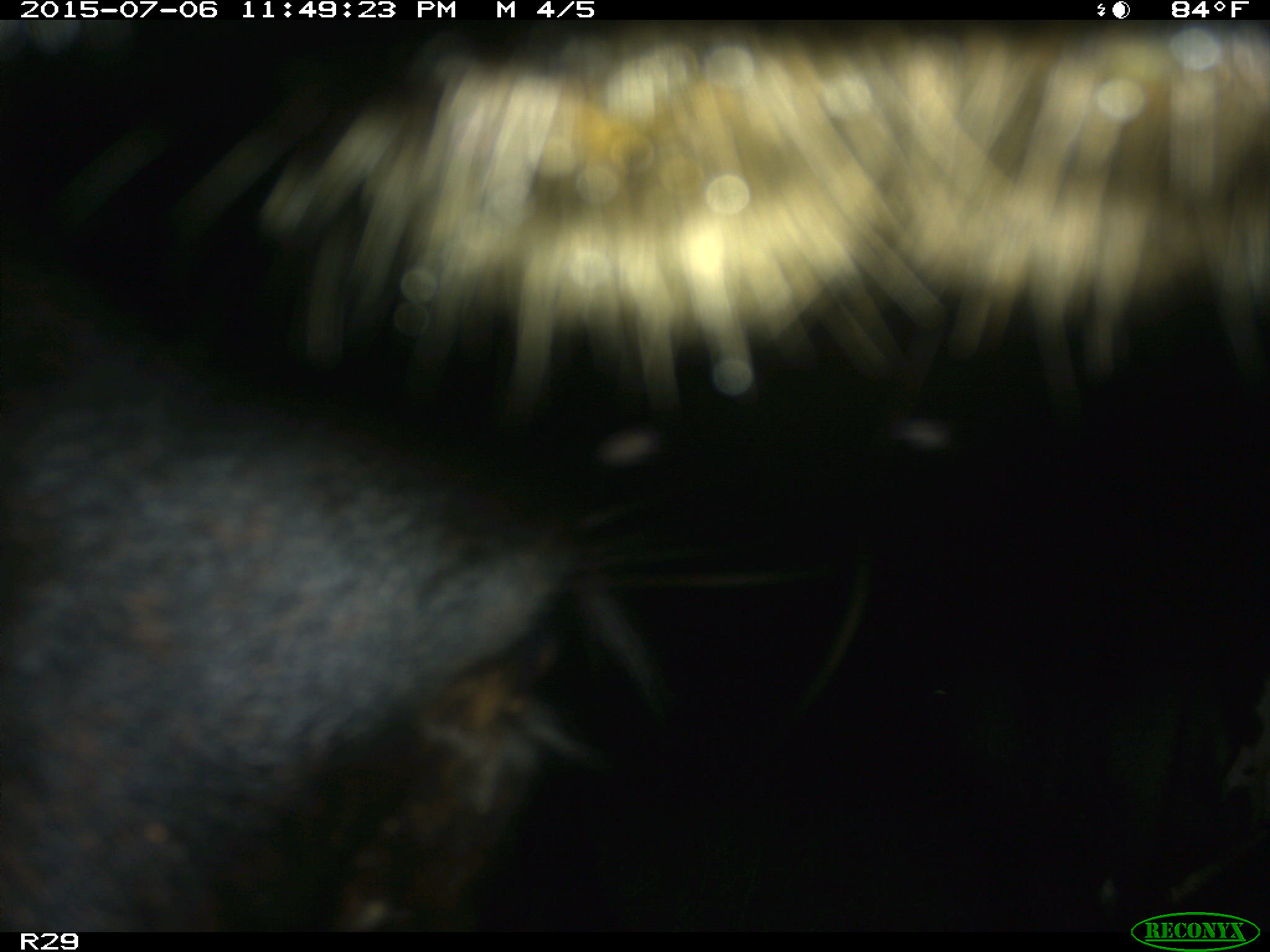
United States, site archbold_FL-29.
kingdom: Animalia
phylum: Chordata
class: Mammalia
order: Artiodactyla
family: Bovidae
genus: Bos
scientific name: Bos taurus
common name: domestic cow